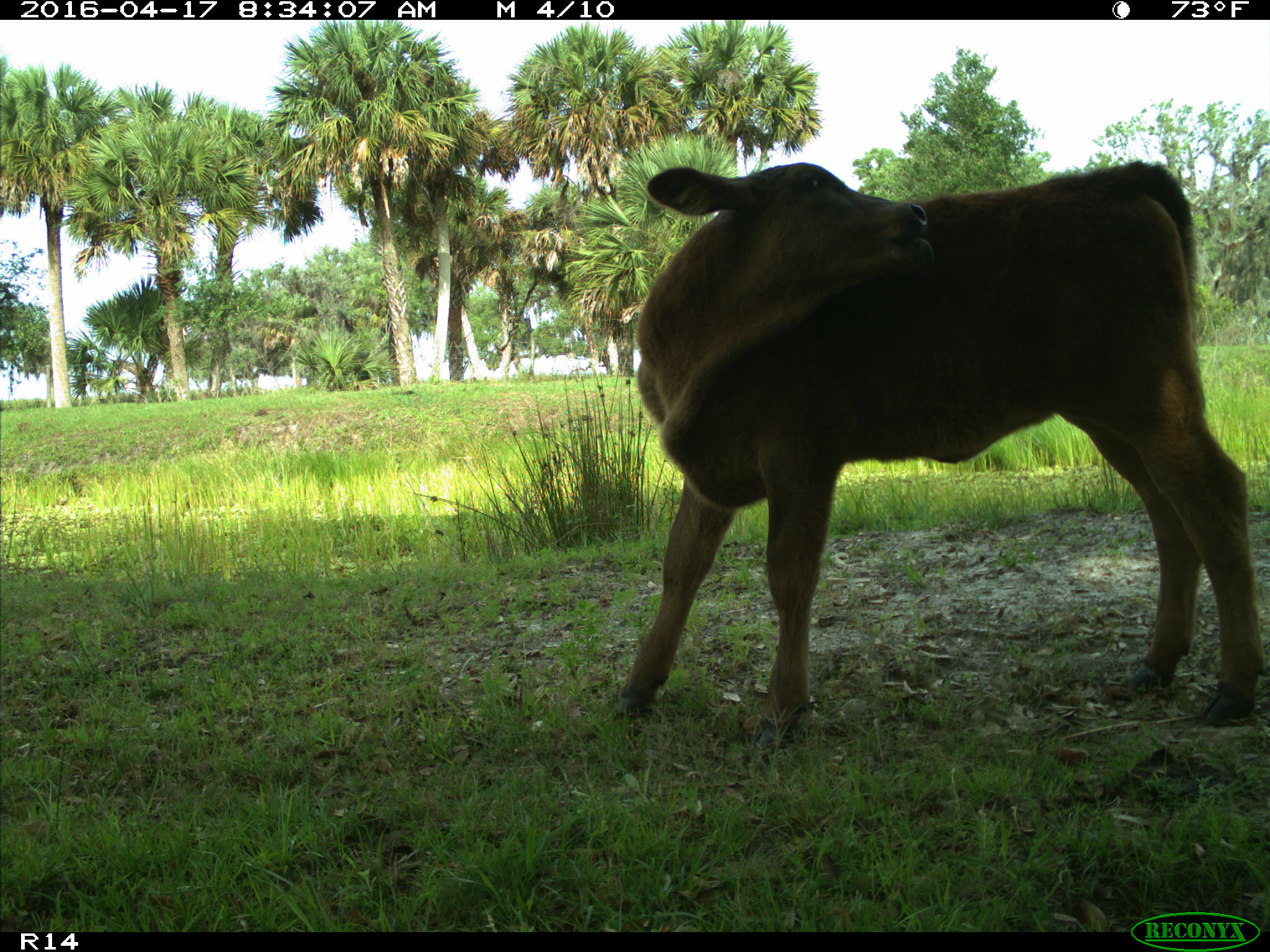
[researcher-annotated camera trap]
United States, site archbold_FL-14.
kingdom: Animalia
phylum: Chordata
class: Mammalia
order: Artiodactyla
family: Bovidae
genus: Bos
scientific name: Bos taurus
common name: domestic cow